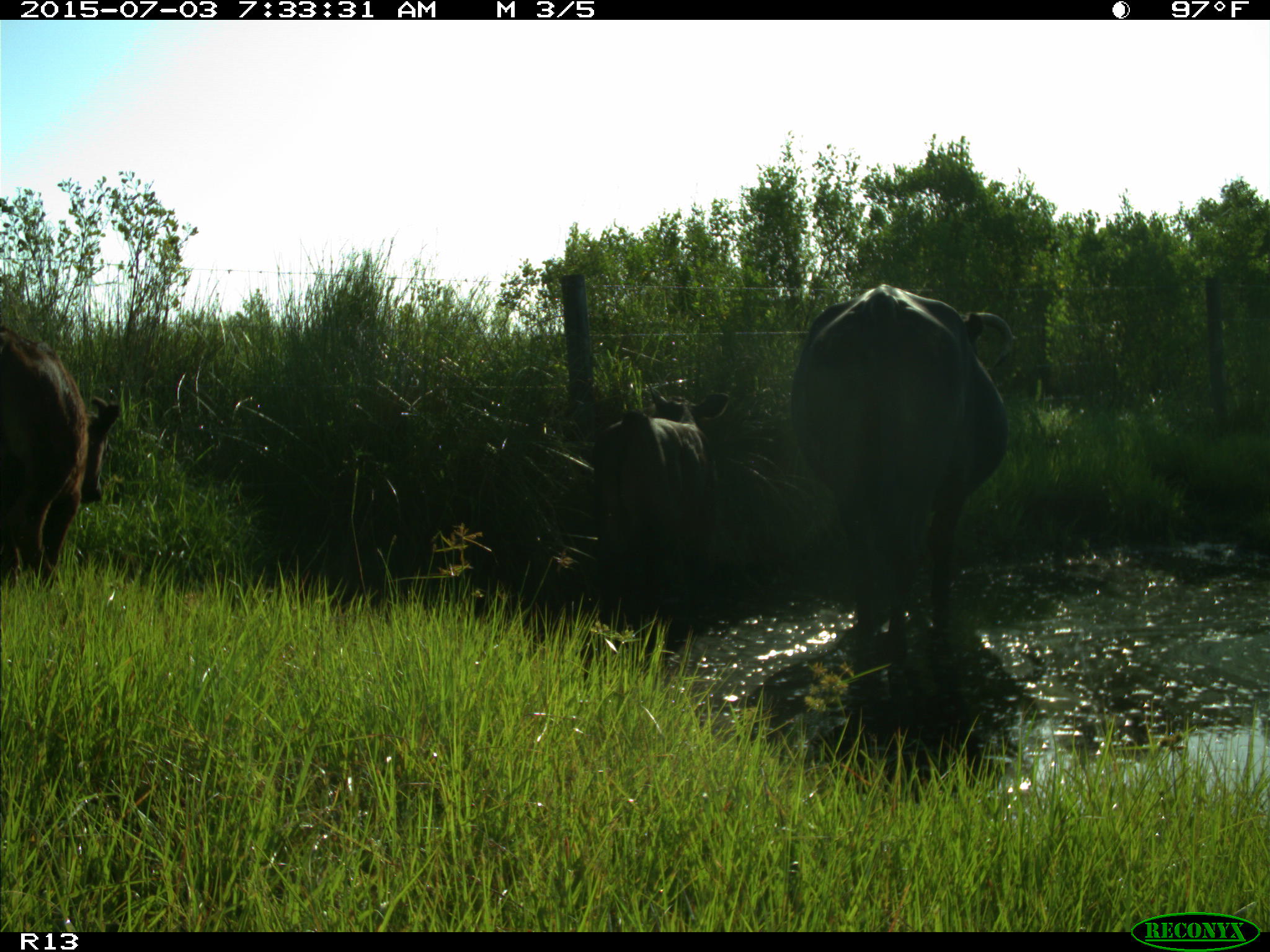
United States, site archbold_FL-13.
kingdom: Animalia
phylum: Chordata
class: Mammalia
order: Artiodactyla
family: Bovidae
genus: Bos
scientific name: Bos taurus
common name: domestic cow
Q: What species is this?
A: Bos taurus (domestic cow).